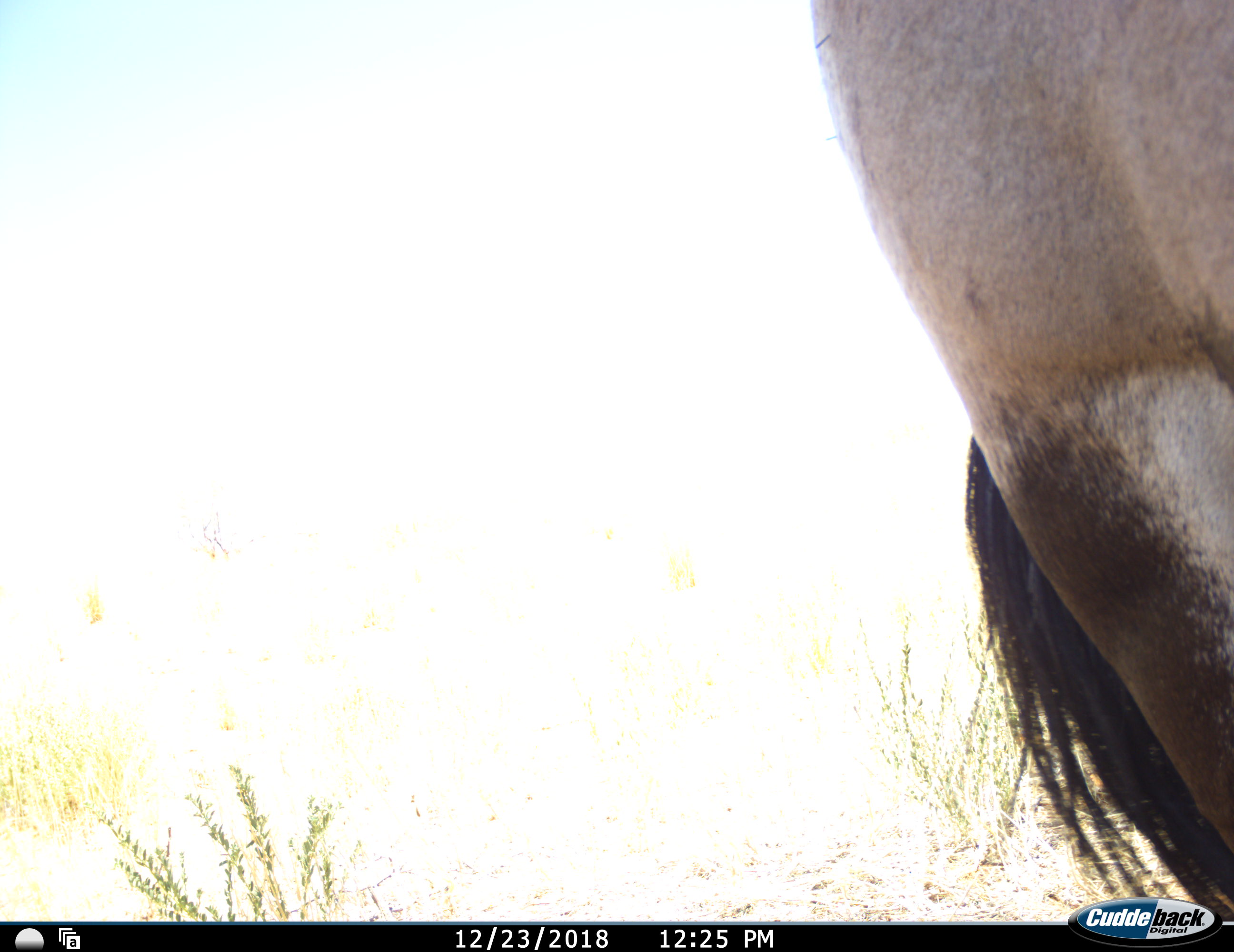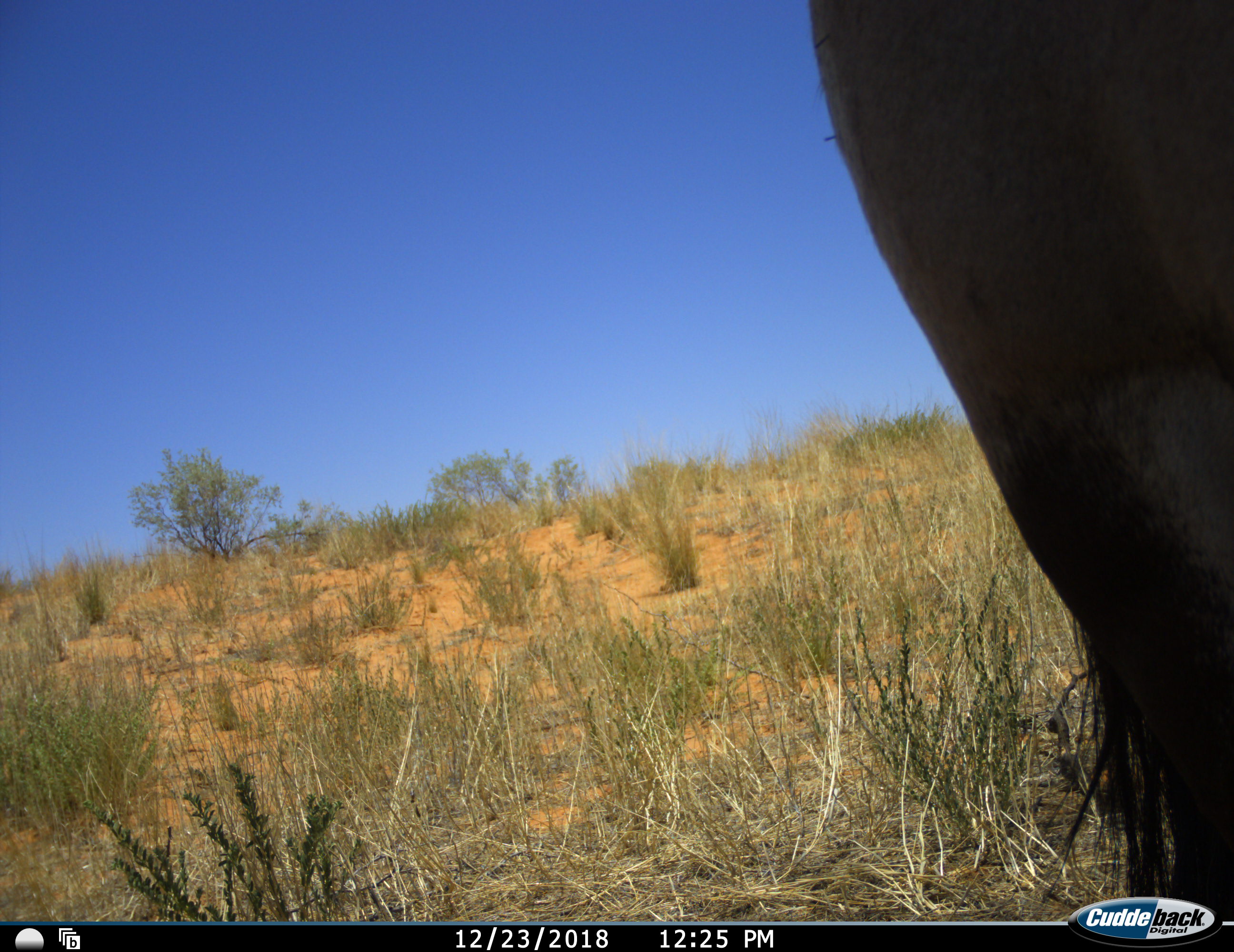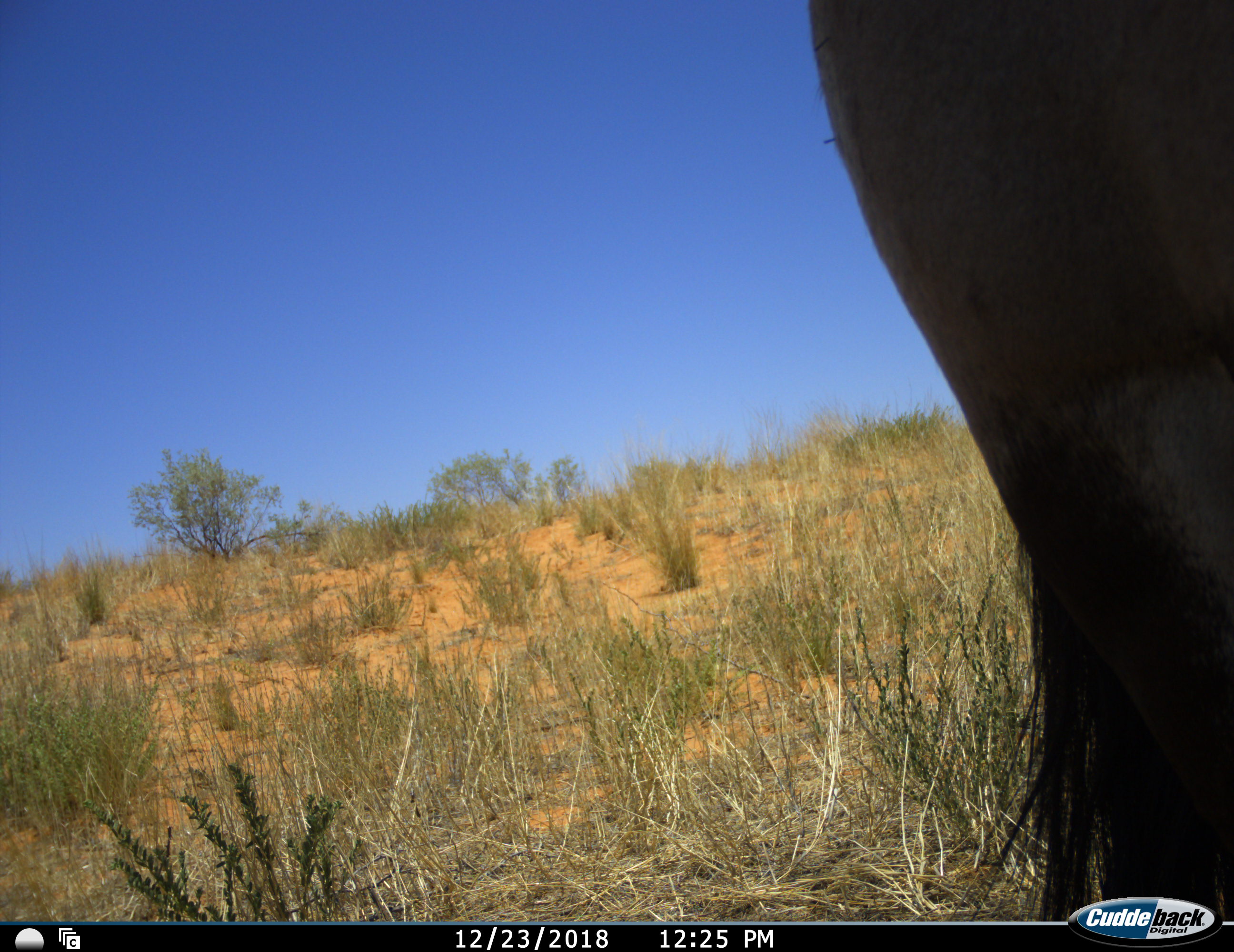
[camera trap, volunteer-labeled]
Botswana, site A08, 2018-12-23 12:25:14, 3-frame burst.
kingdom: Animalia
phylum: Chordata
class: Mammalia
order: Artiodactyla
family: Bovidae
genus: Oryx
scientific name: Oryx gazella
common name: gemsbok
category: gemsbokoryx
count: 1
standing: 91%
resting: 0%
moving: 9%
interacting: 0%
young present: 0%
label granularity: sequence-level